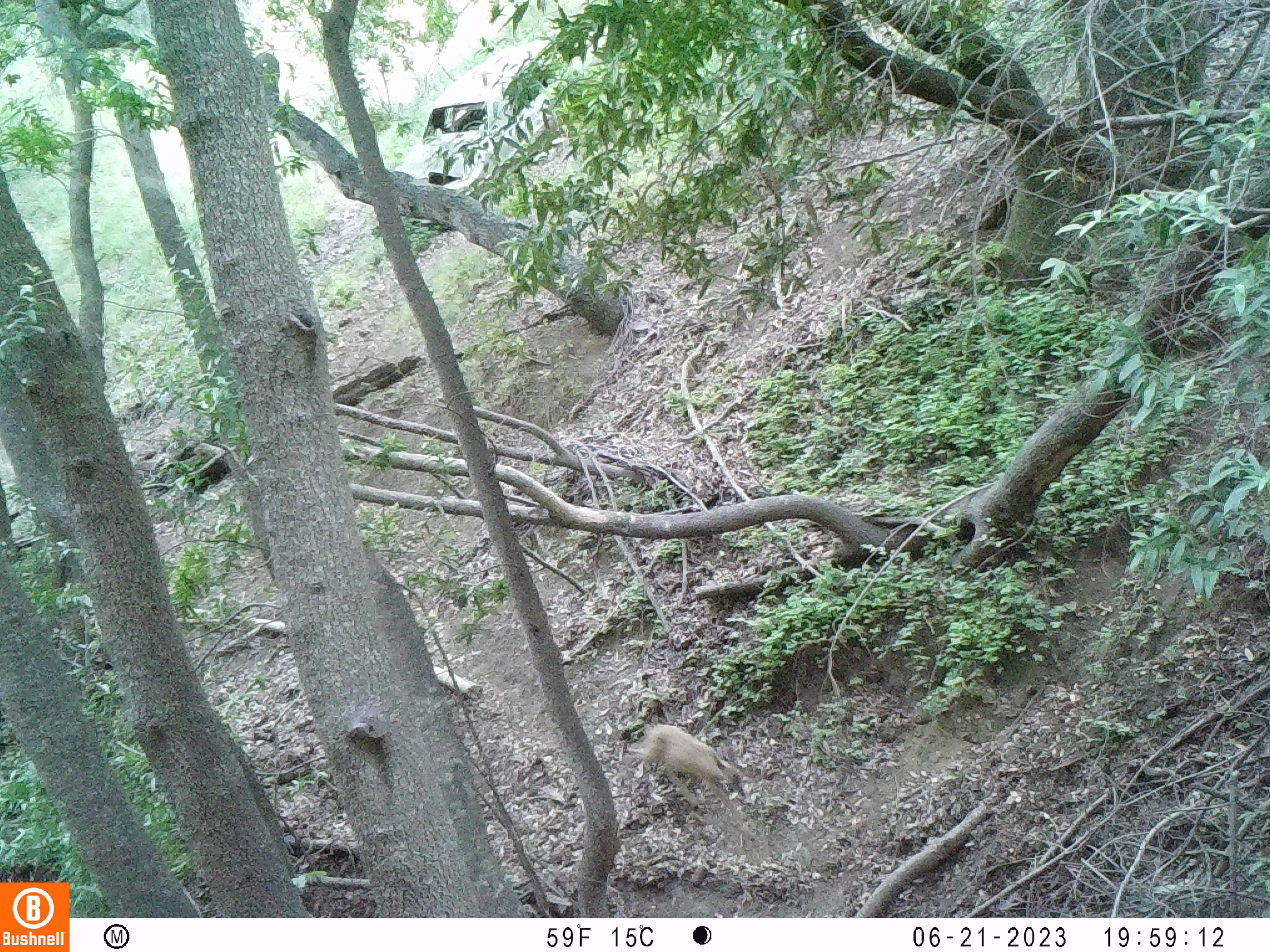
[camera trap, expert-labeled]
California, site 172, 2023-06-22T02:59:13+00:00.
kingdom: Animalia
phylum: Chordata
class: Mammalia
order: Artiodactyla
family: Cervidae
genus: Odocoileus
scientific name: Odocoileus hemionus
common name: mule deer